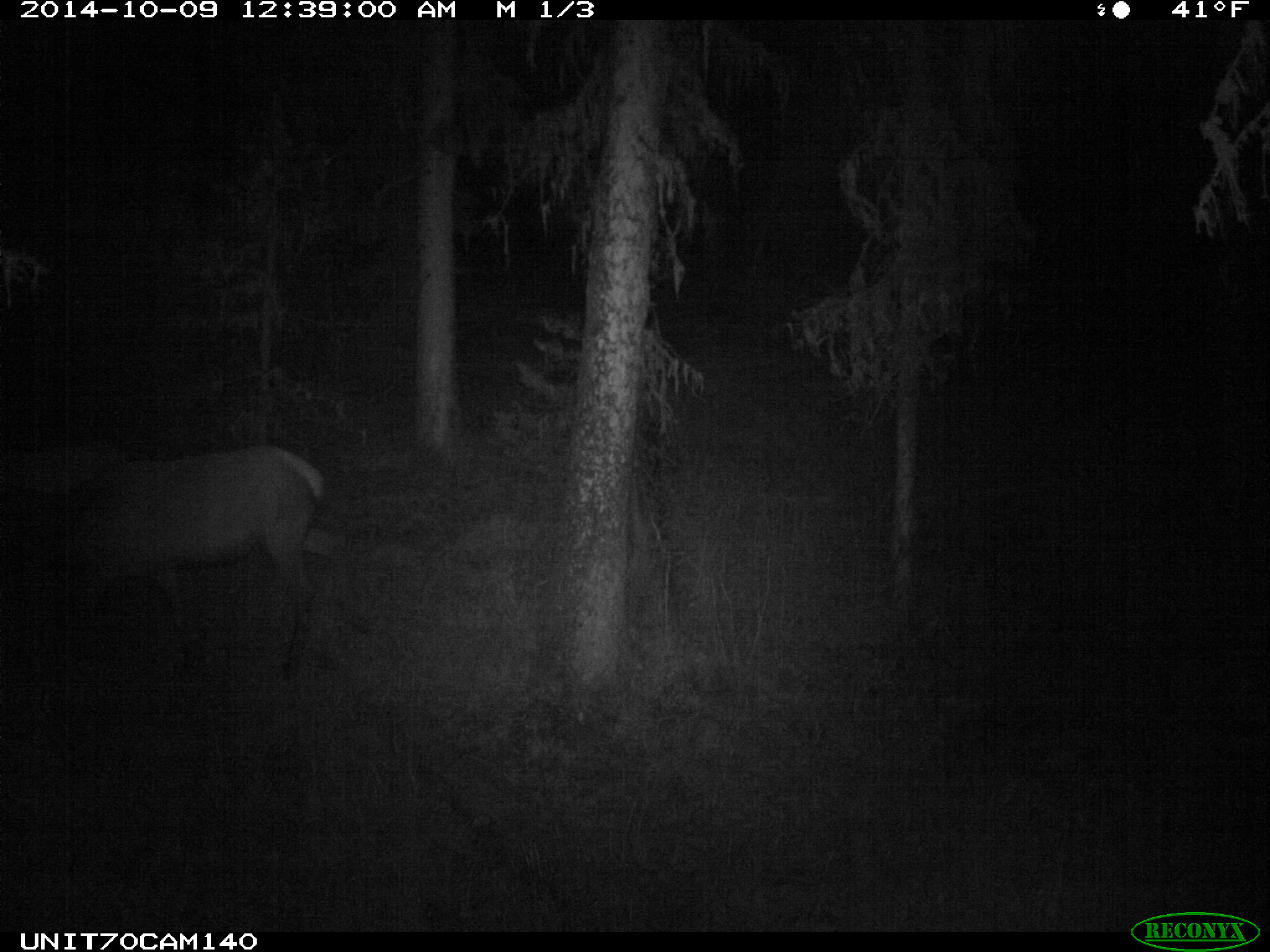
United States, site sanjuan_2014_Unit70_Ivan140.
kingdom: Animalia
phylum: Chordata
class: Mammalia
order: Artiodactyla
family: Cervidae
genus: Cervus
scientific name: Cervus elaphus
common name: red deer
Cervus elaphus (red deer).